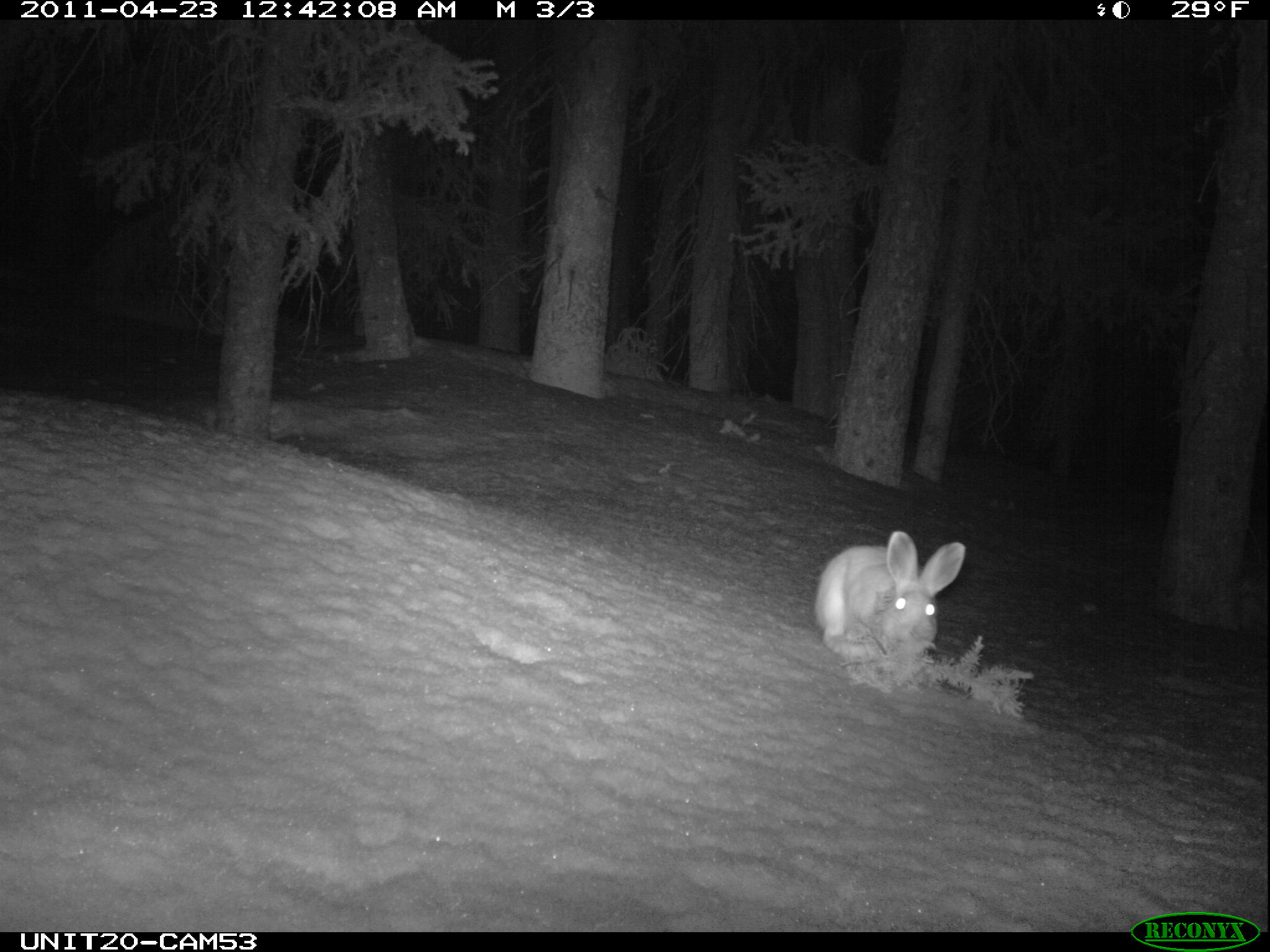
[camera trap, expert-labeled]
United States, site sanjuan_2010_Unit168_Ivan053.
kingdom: Animalia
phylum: Chordata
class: Mammalia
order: Lagomorpha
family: Leporidae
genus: Lepus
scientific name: Lepus americanus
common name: snowshoe hare